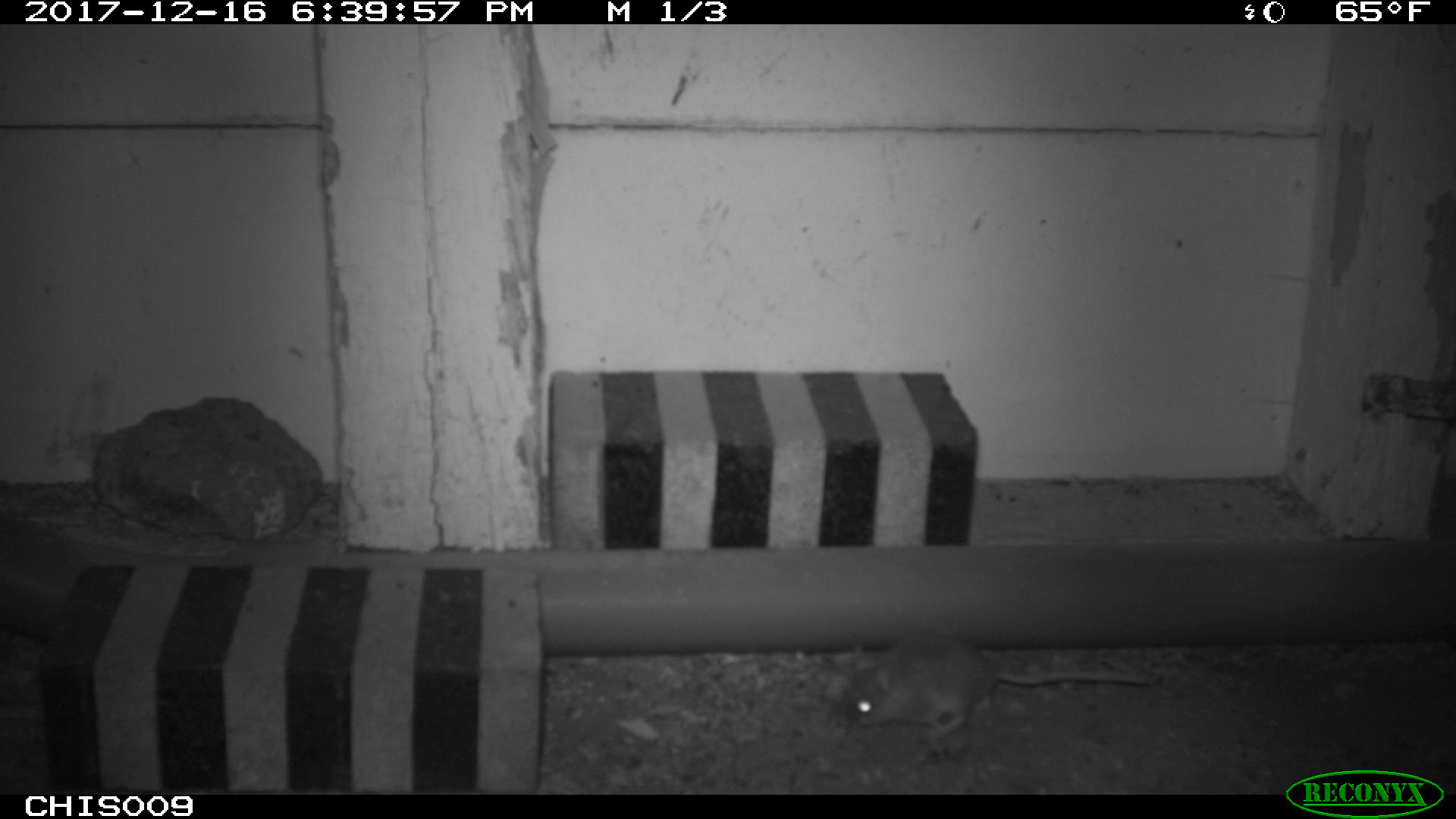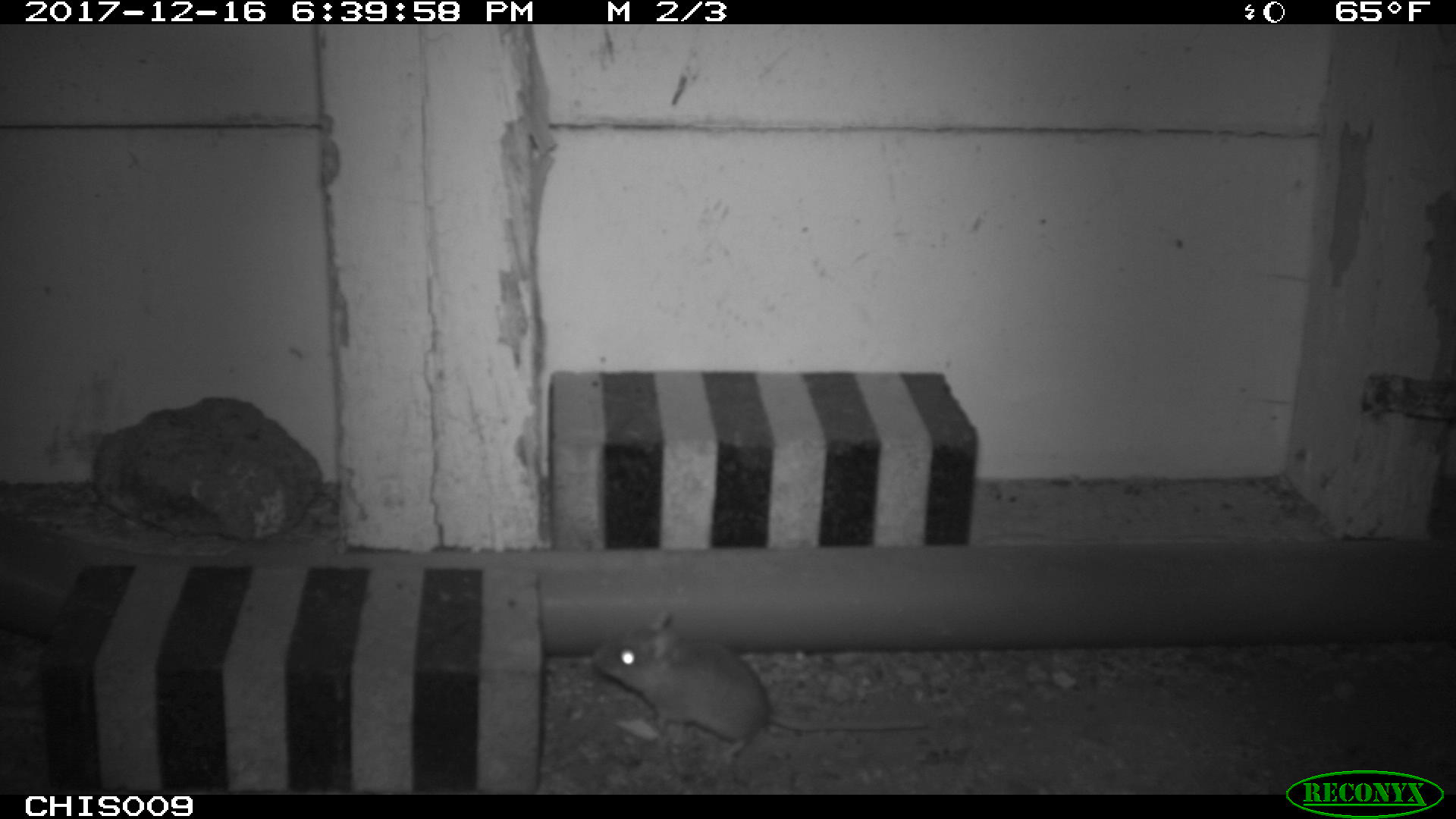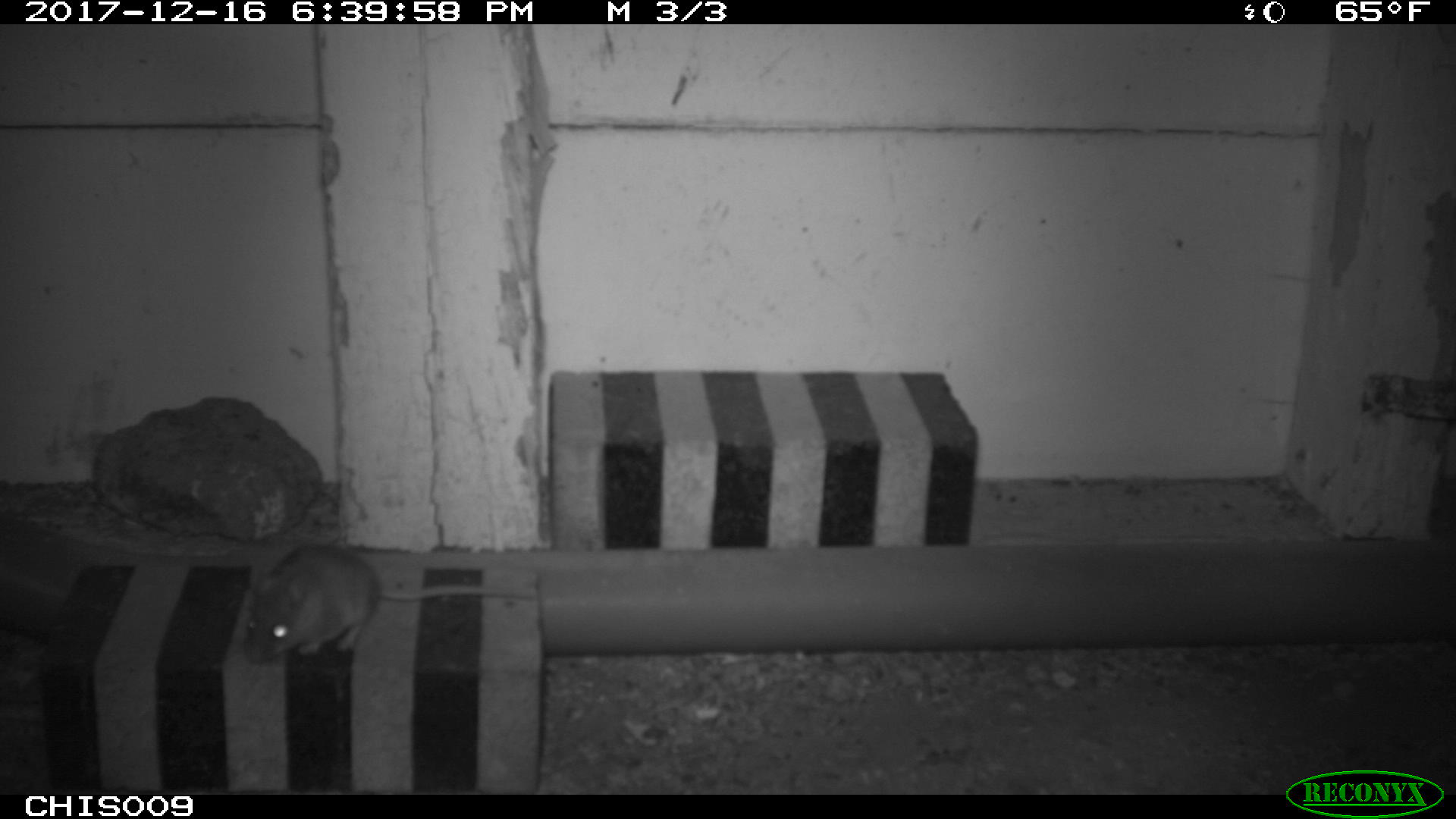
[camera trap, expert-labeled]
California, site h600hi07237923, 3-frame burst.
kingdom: Animalia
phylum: Chordata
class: Mammalia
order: Rodentia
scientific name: Rodentia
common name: rodent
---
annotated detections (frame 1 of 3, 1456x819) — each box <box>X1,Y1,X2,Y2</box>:
rodent: <box>835,632,1159,742</box>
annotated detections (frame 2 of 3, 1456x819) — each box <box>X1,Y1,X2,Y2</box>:
rodent: <box>593,610,928,757</box>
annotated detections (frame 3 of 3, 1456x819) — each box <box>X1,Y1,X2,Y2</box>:
rodent: <box>243,544,535,664</box>